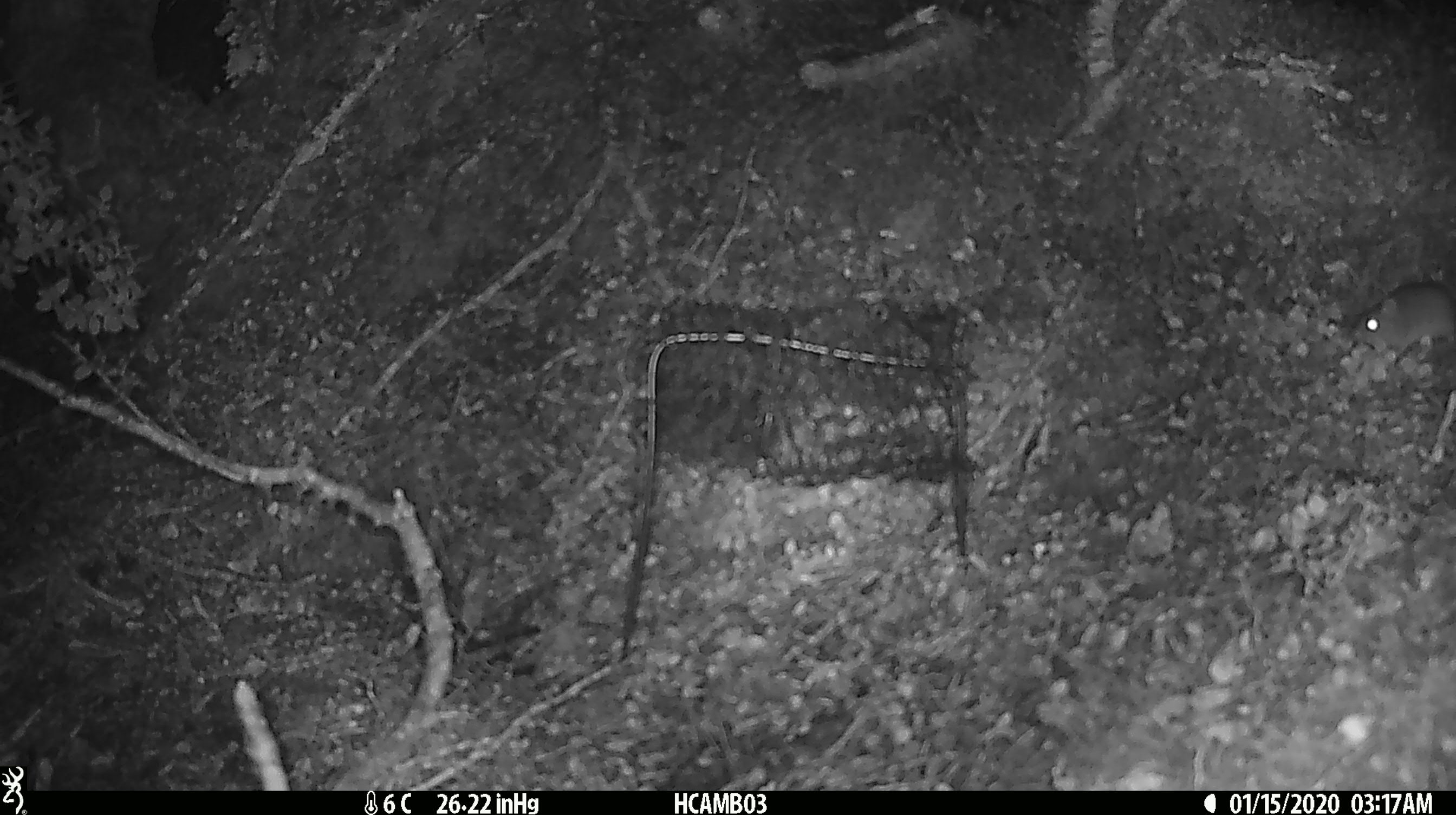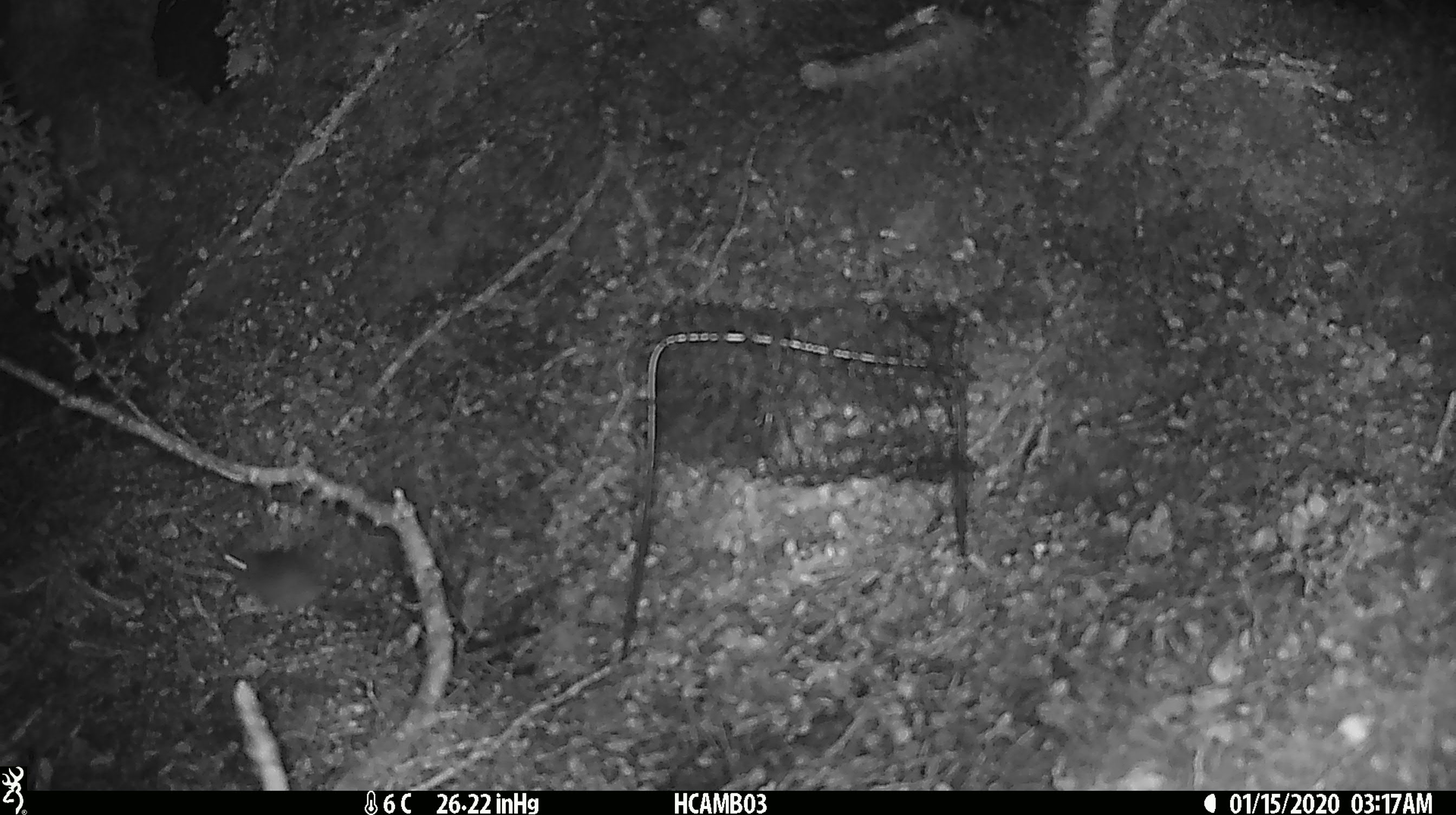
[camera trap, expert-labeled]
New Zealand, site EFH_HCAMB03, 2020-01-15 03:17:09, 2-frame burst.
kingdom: Animalia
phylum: Chordata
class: Mammalia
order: Rodentia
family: Muridae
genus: Mus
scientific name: Mus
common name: mouse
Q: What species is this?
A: Mouse (Mus).